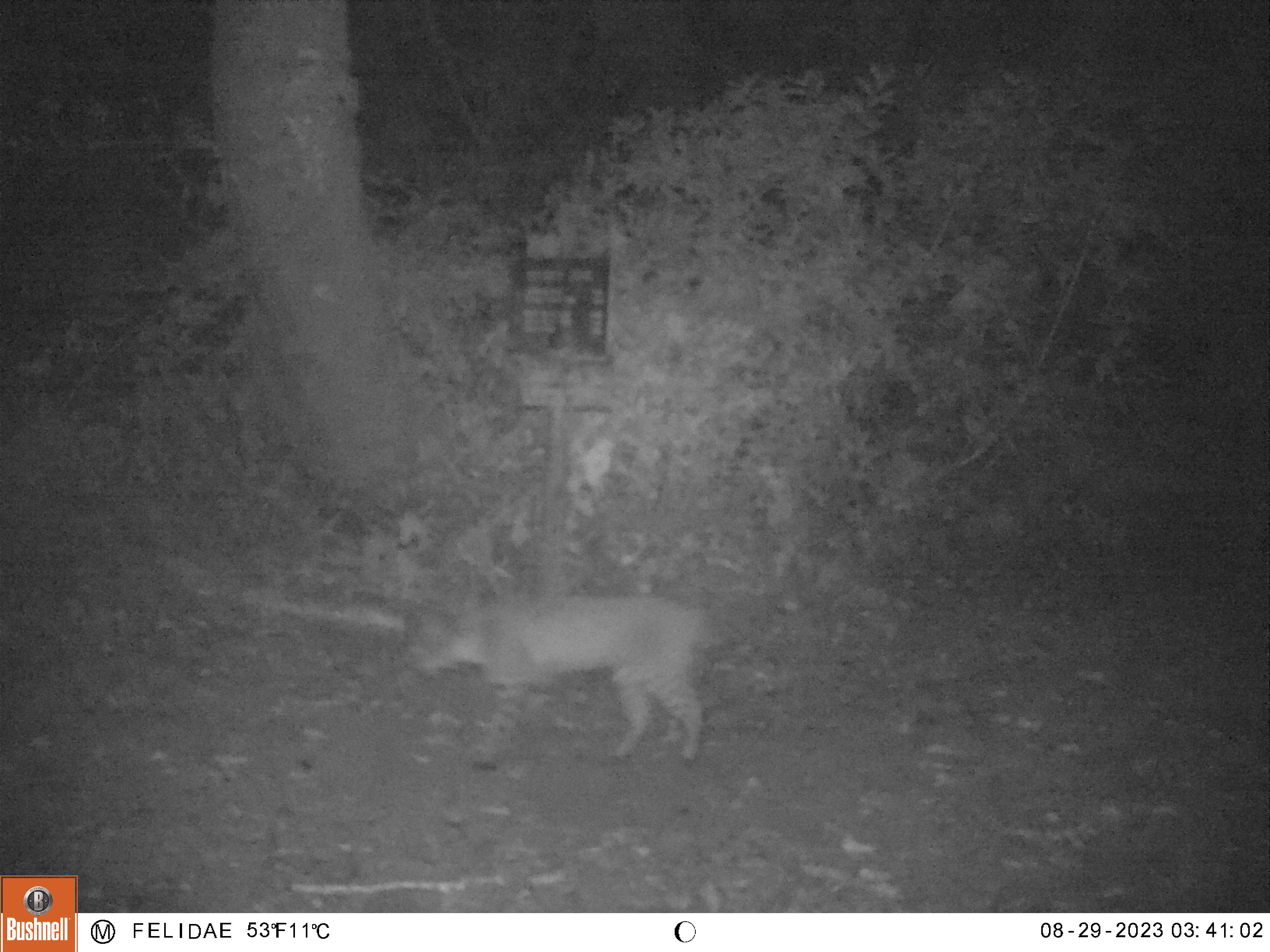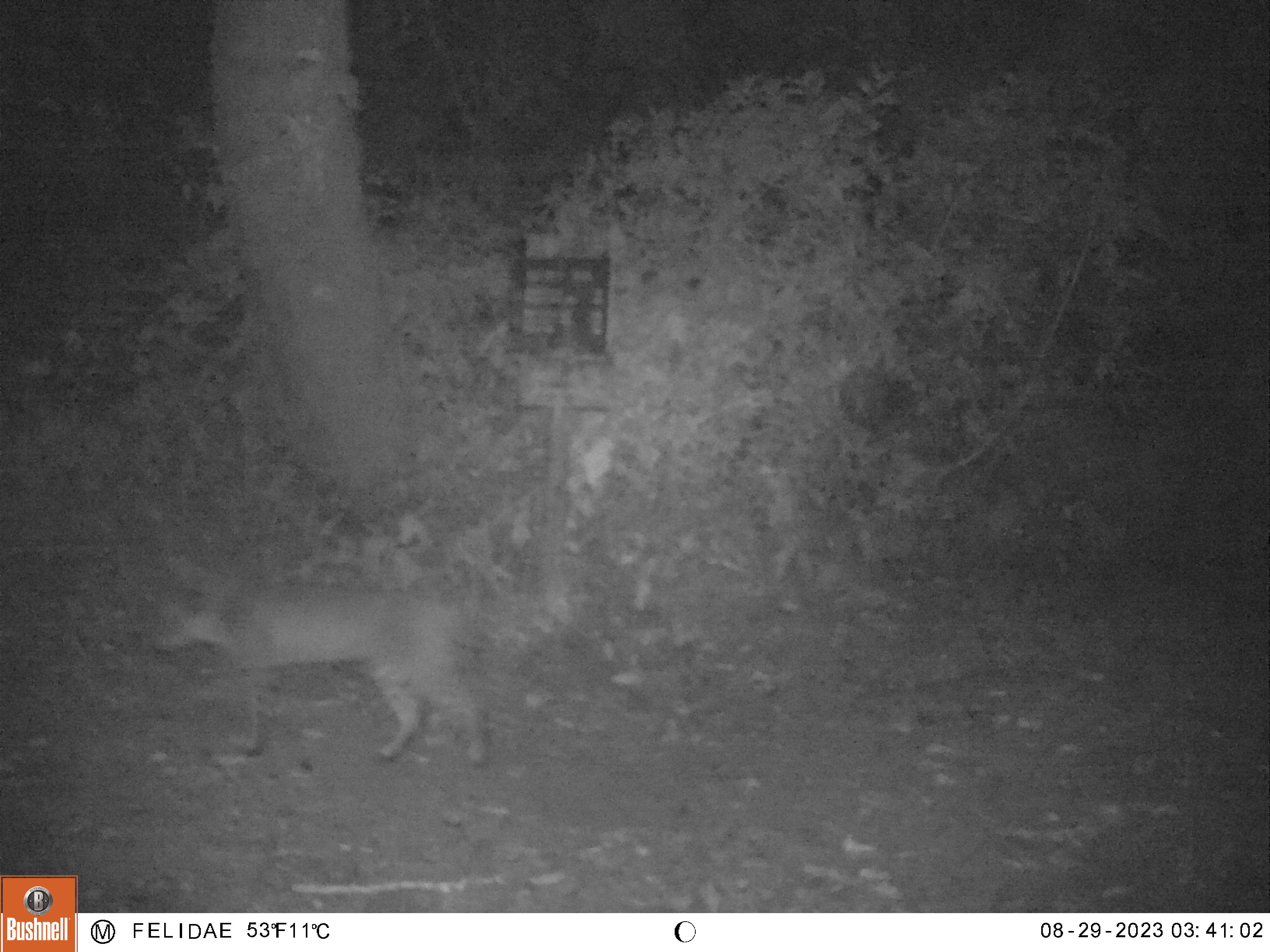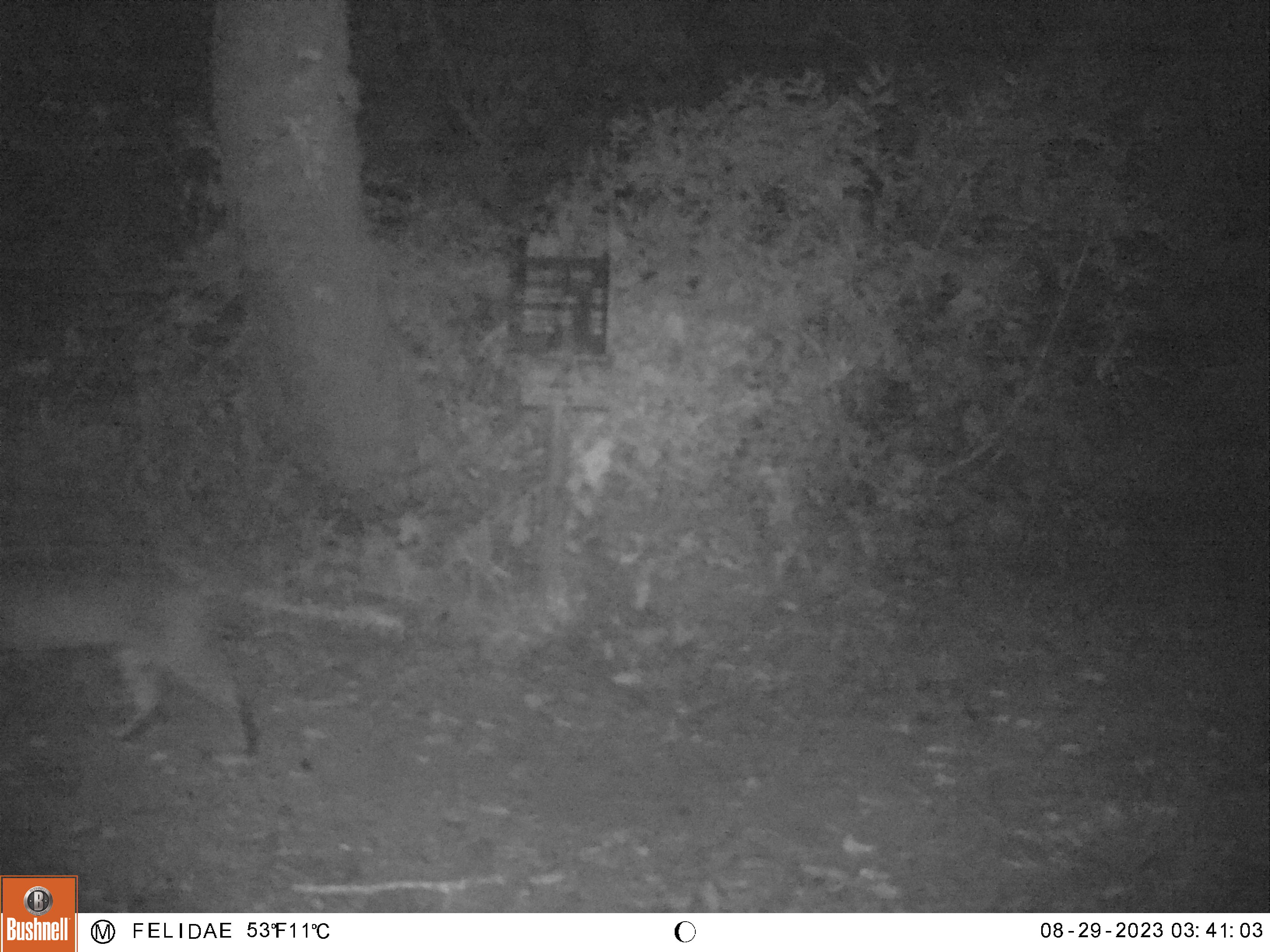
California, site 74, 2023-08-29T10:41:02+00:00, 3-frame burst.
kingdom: Animalia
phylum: Chordata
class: Mammalia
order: Carnivora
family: Felidae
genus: Lynx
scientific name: Lynx rufus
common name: bobcat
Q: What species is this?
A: Bobcat (Lynx rufus).